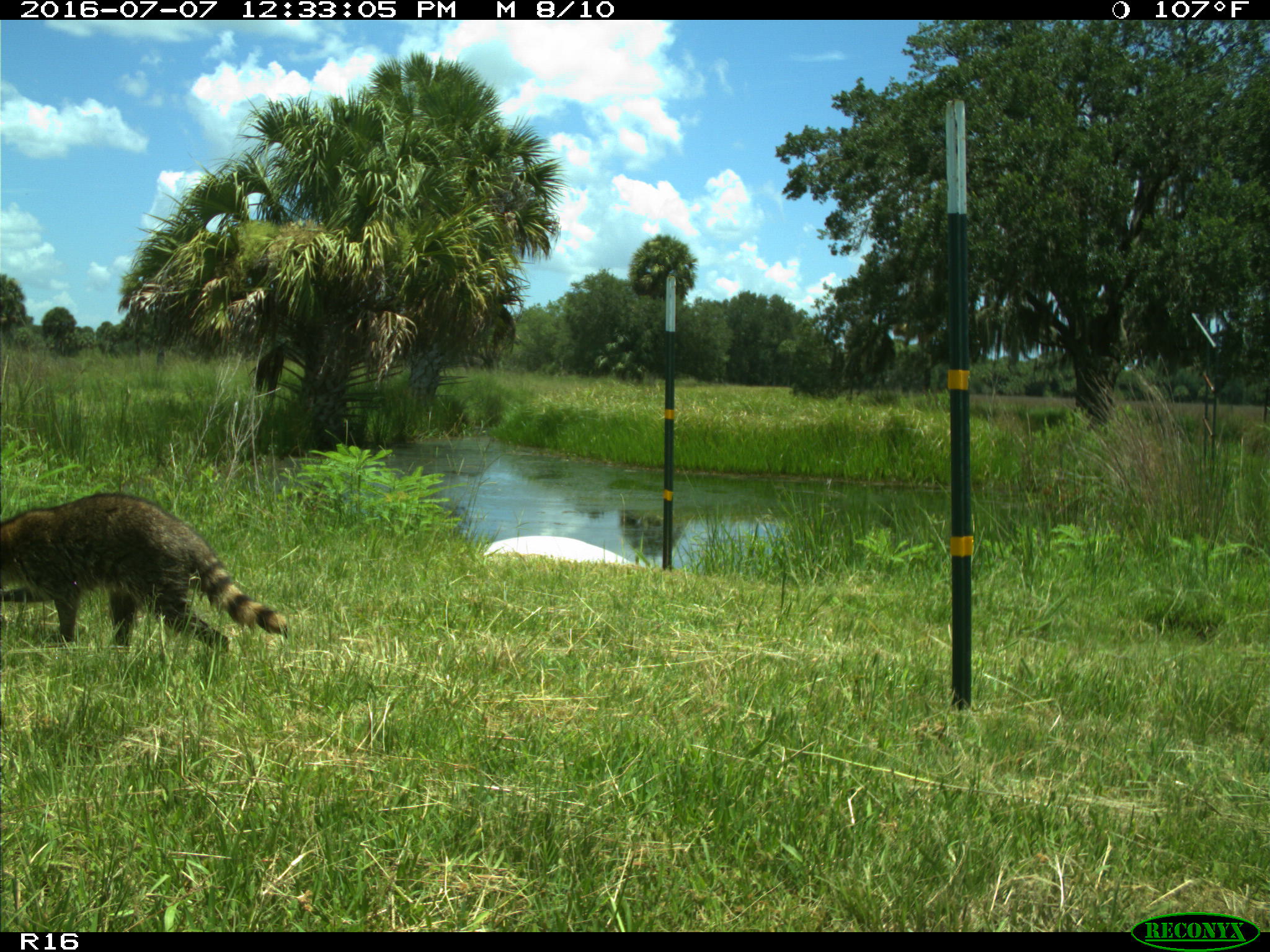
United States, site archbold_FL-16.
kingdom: Animalia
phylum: Chordata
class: Mammalia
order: Carnivora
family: Procyonidae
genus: Procyon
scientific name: Procyon lotor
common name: common raccoon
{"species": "Procyon lotor (common raccoon)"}